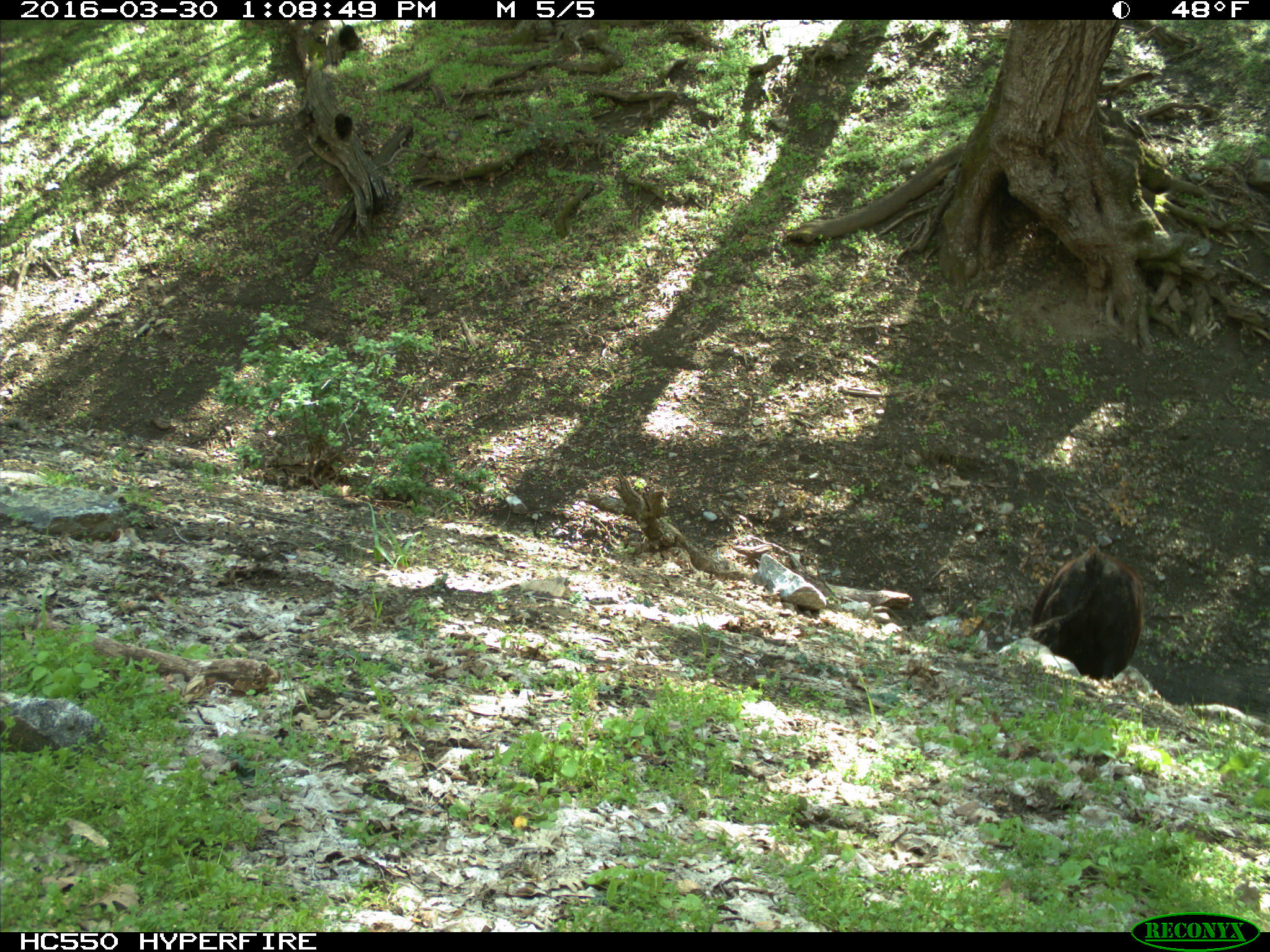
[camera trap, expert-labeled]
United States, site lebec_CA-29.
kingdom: Animalia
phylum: Chordata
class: Mammalia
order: Artiodactyla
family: Bovidae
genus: Bos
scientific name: Bos taurus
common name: domestic cow